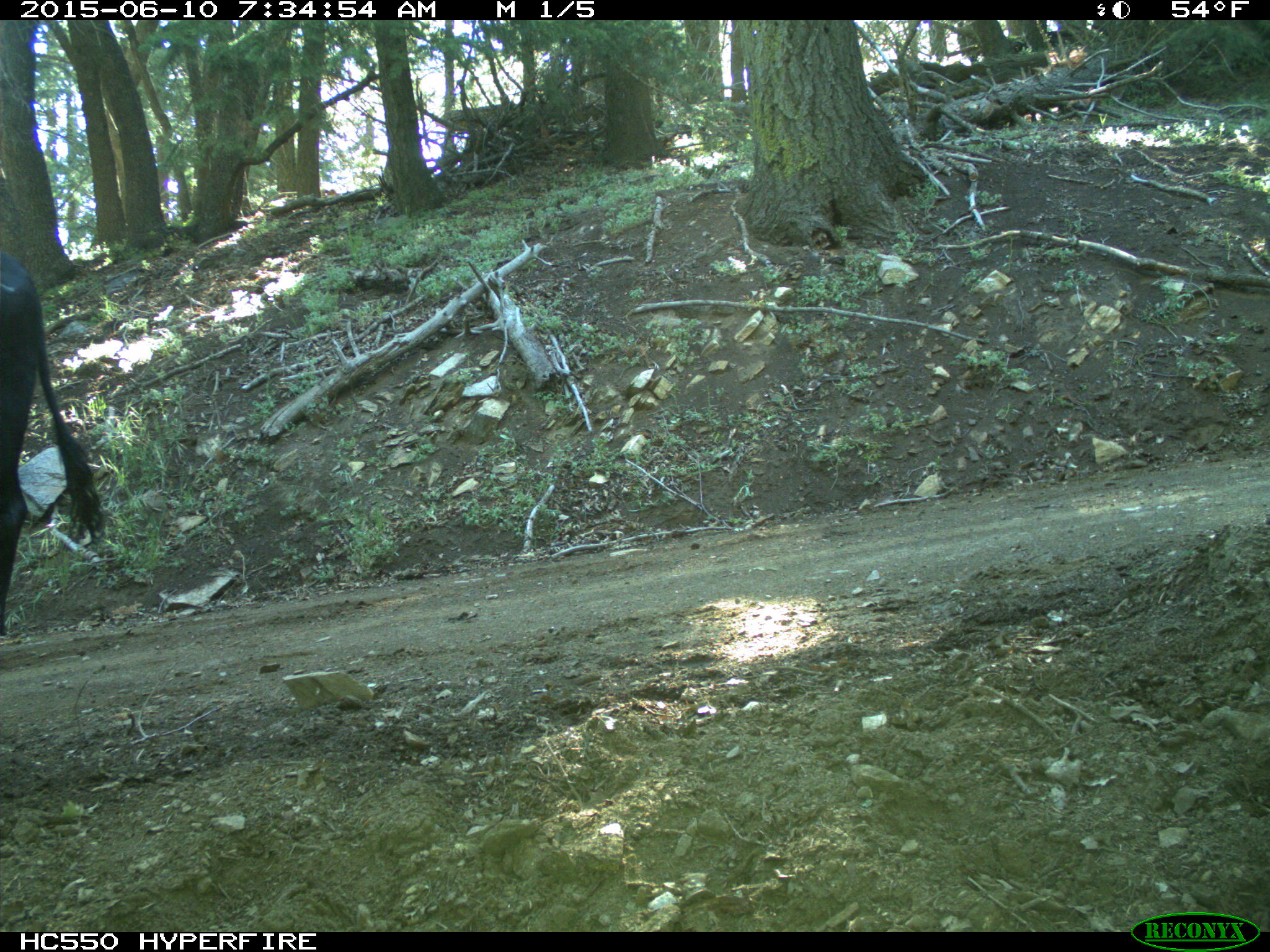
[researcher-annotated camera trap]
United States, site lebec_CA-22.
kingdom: Animalia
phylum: Chordata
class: Mammalia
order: Artiodactyla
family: Bovidae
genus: Bos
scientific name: Bos taurus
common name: domestic cow